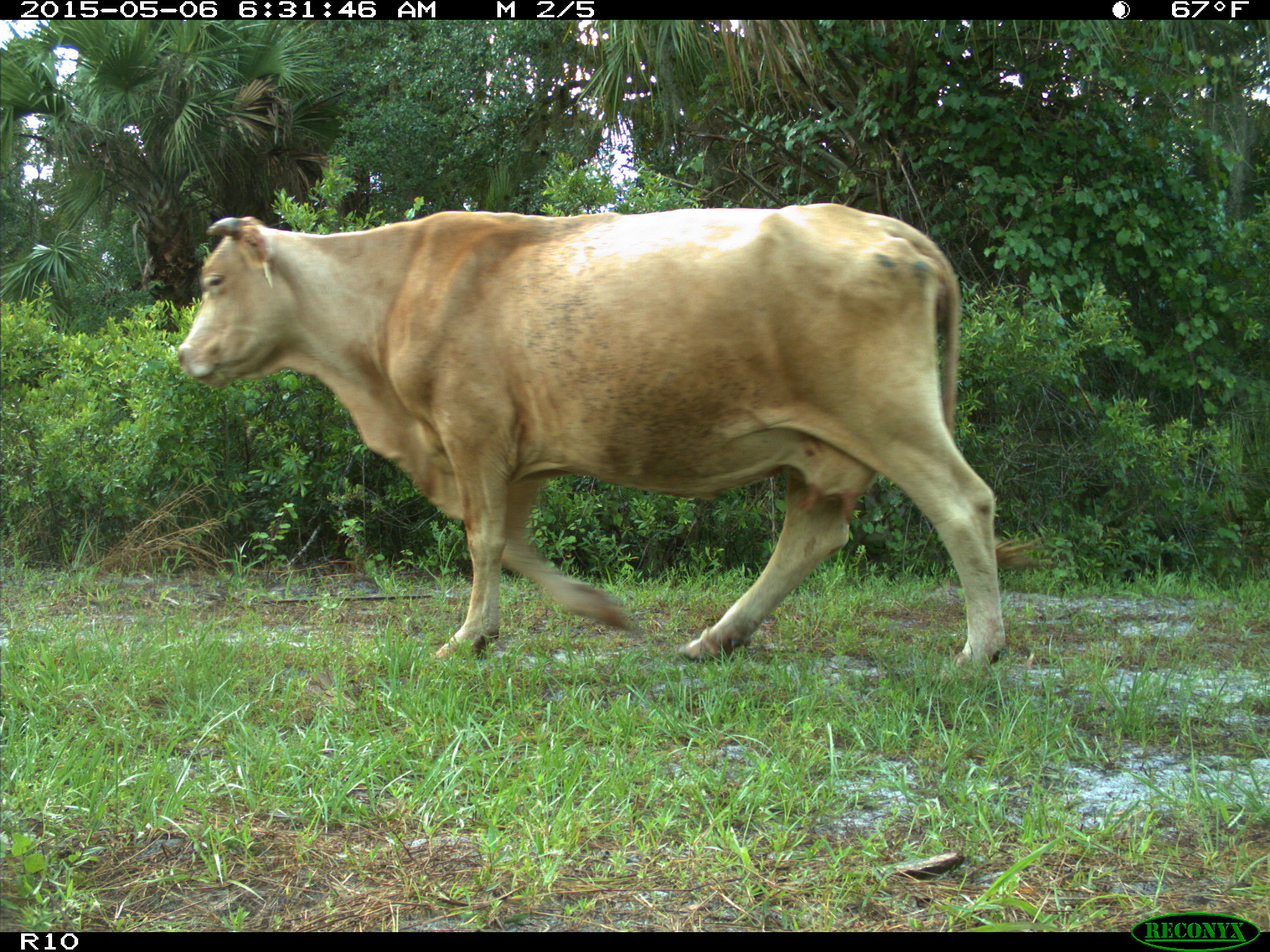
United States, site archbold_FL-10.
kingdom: Animalia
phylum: Chordata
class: Mammalia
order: Artiodactyla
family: Bovidae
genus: Bos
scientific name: Bos taurus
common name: domestic cow